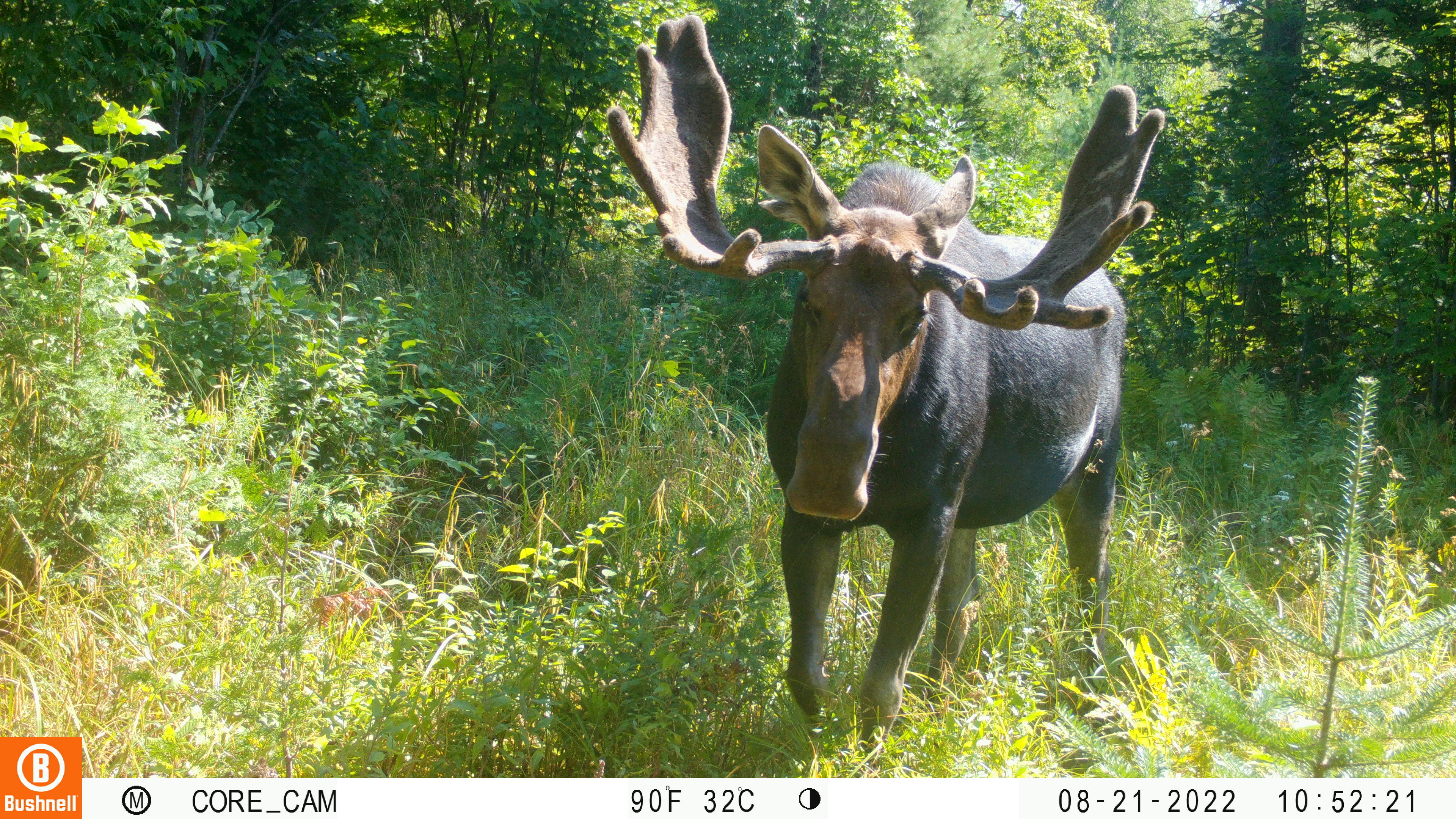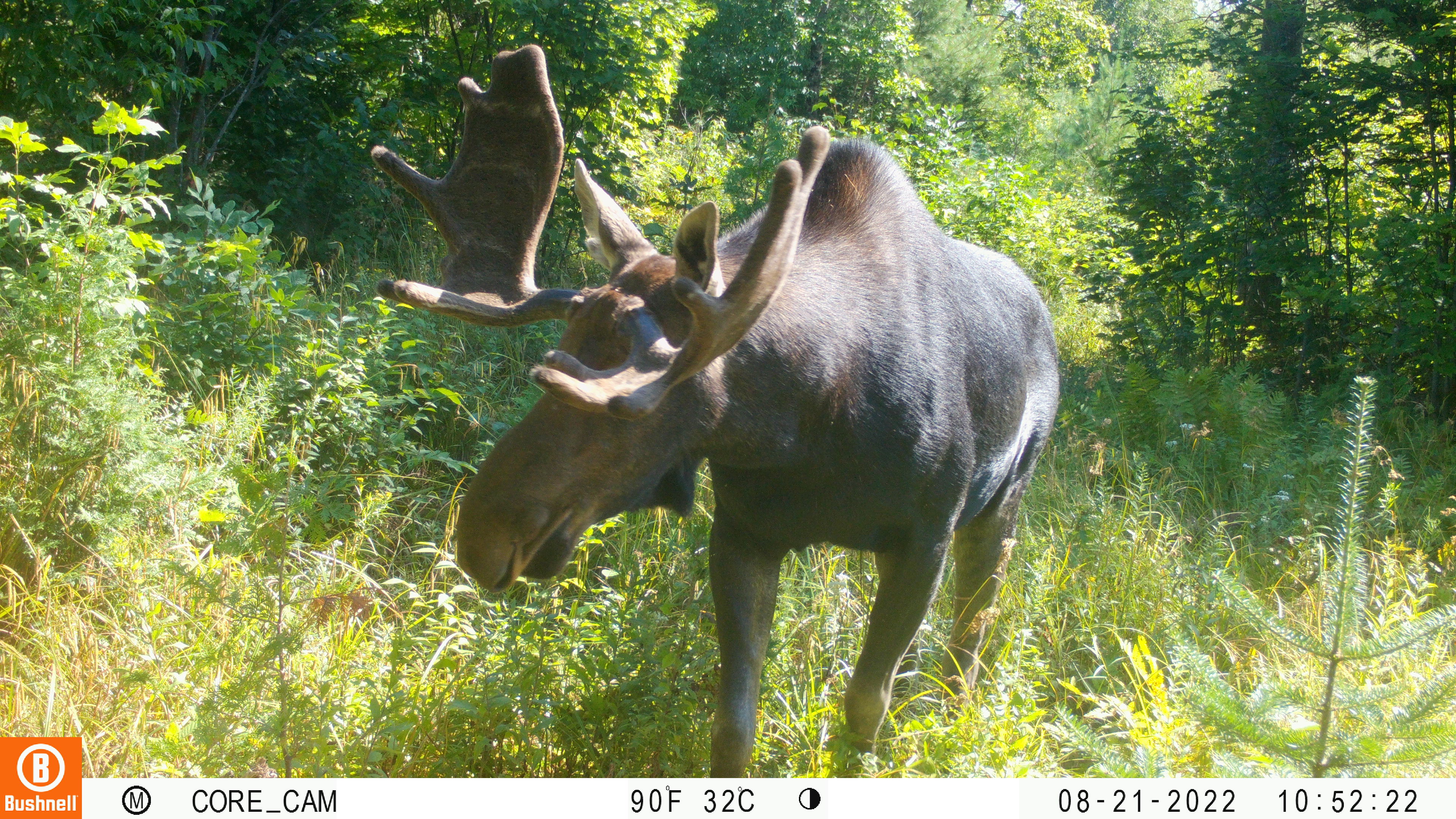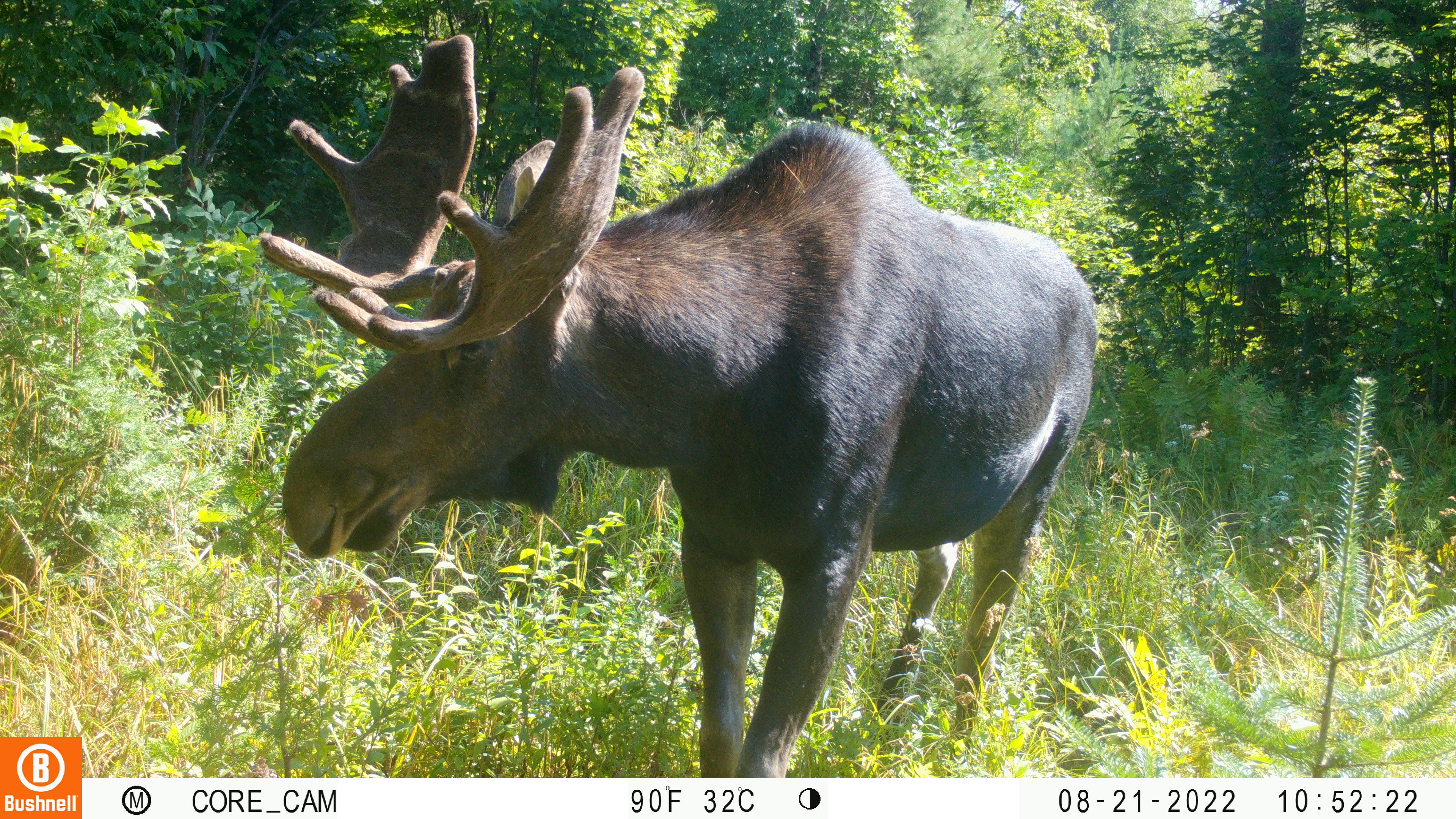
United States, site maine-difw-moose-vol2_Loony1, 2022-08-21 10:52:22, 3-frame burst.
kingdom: Animalia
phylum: Chordata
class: Mammalia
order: Artiodactyla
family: Cervidae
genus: Alces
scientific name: Alces alces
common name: moose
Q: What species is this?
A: Moose (Alces alces).